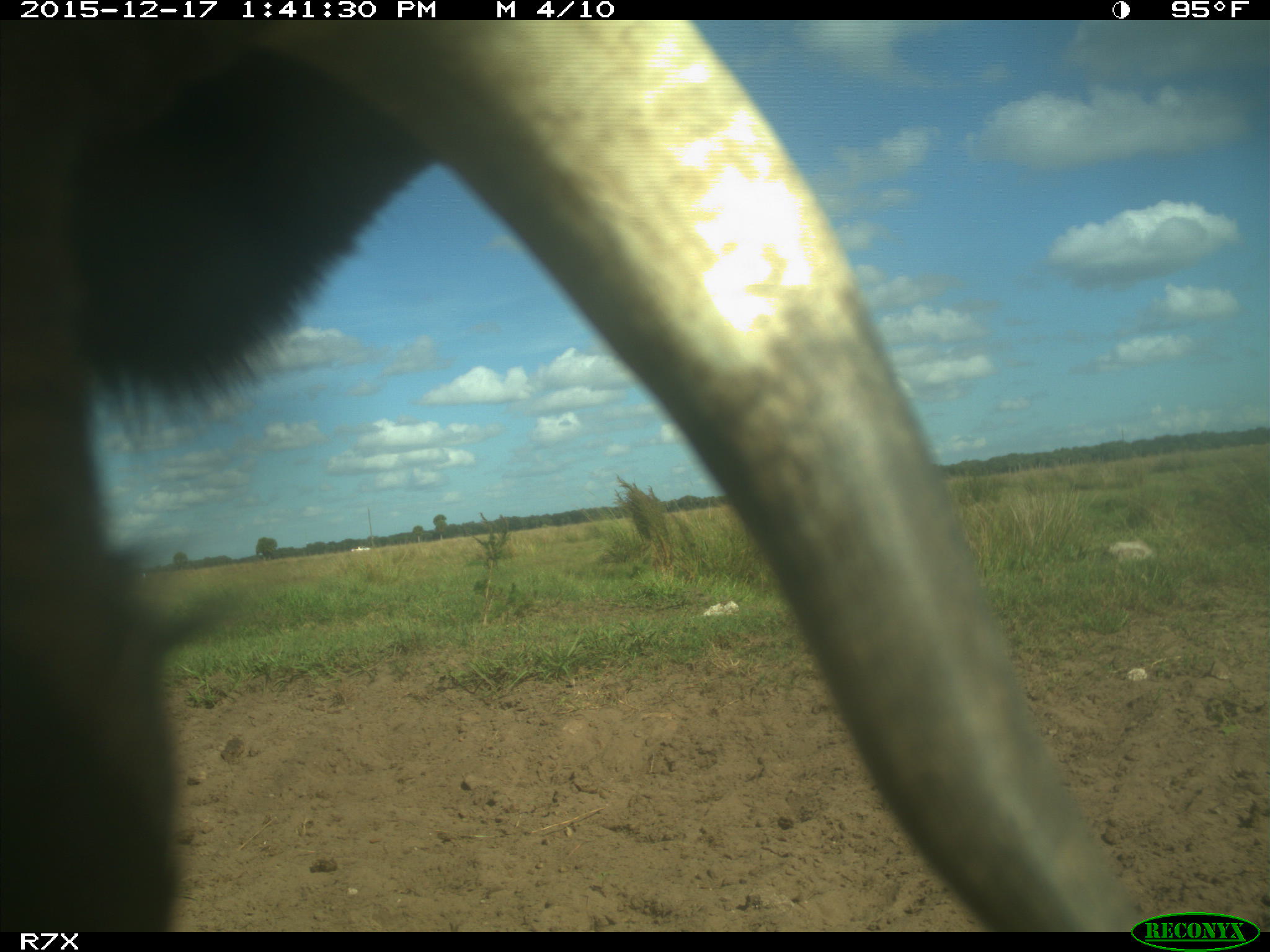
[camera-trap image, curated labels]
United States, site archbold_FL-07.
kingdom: Animalia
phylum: Chordata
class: Mammalia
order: Artiodactyla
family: Bovidae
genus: Bos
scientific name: Bos taurus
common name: domestic cow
Bos taurus (domestic cow).